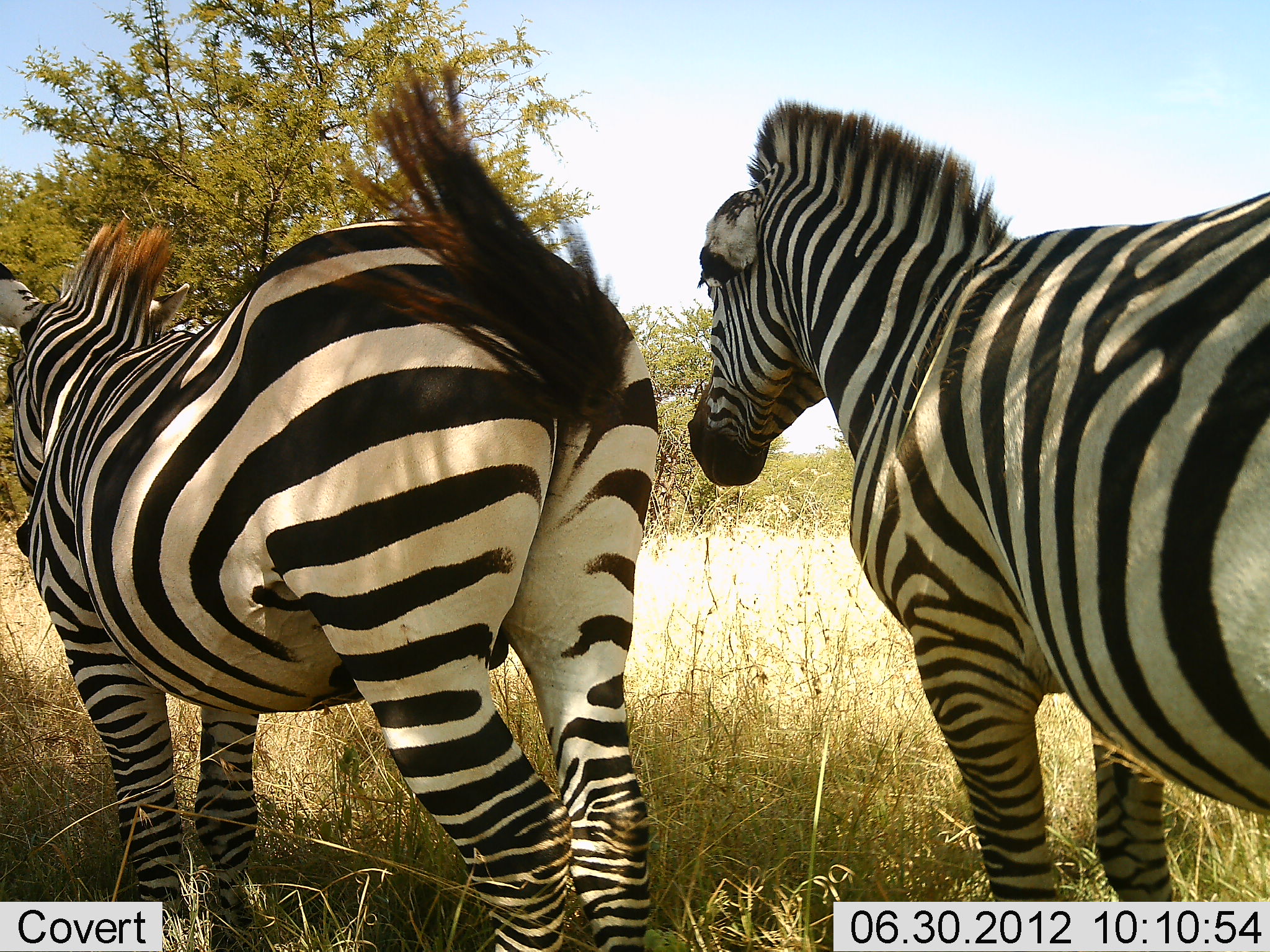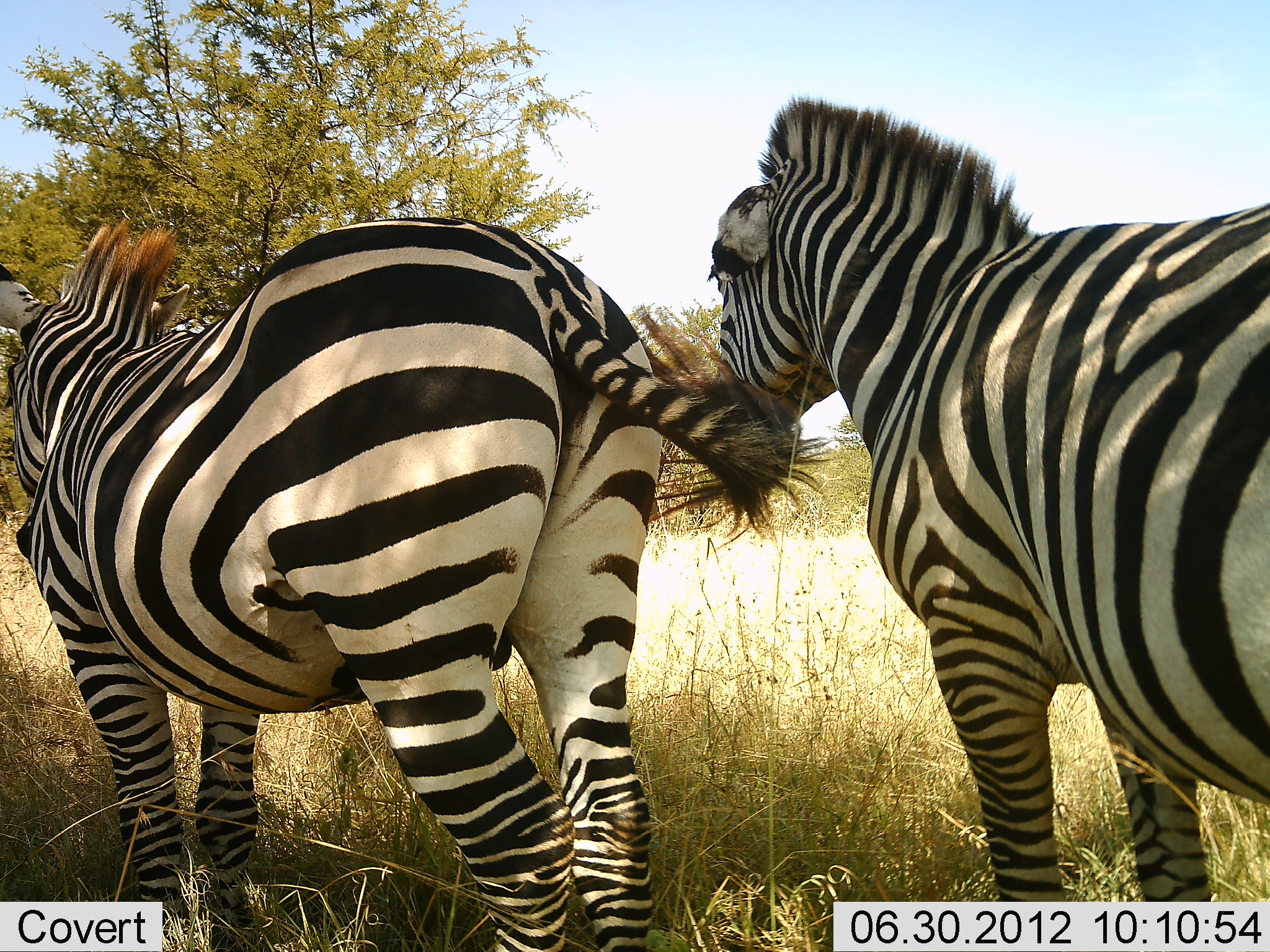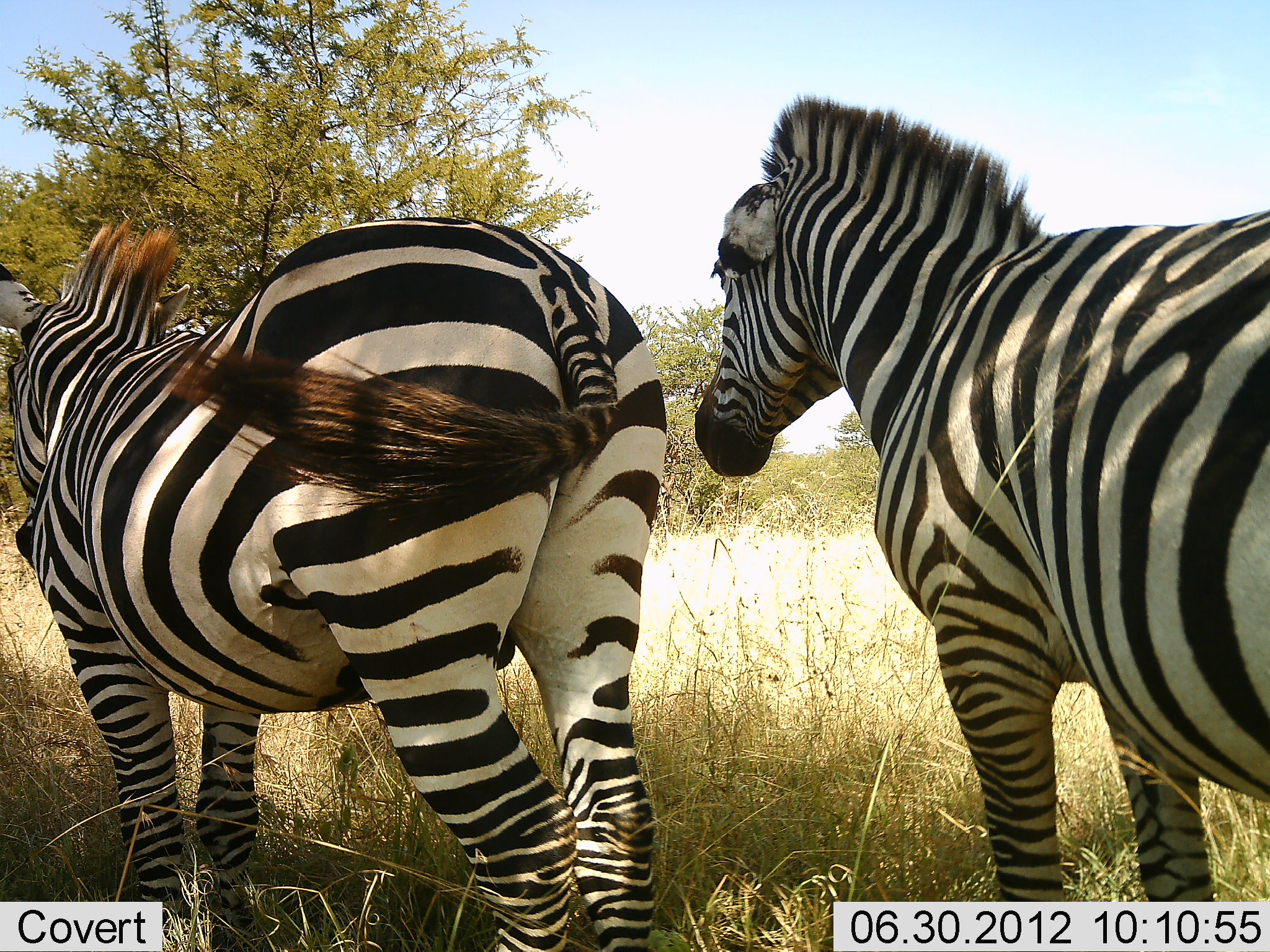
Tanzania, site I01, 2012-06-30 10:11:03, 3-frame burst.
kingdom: Animalia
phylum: Chordata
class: Mammalia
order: Perissodactyla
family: Equidae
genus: Equus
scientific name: Equus quagga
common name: plains zebra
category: zebra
Zebra (plains zebra) (Equus quagga), count 2. Behavior (volunteer vote fractions): standing 100%, resting 0%, moving 20%, interacting 30%. Young present (vote fraction): 0%. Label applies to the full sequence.